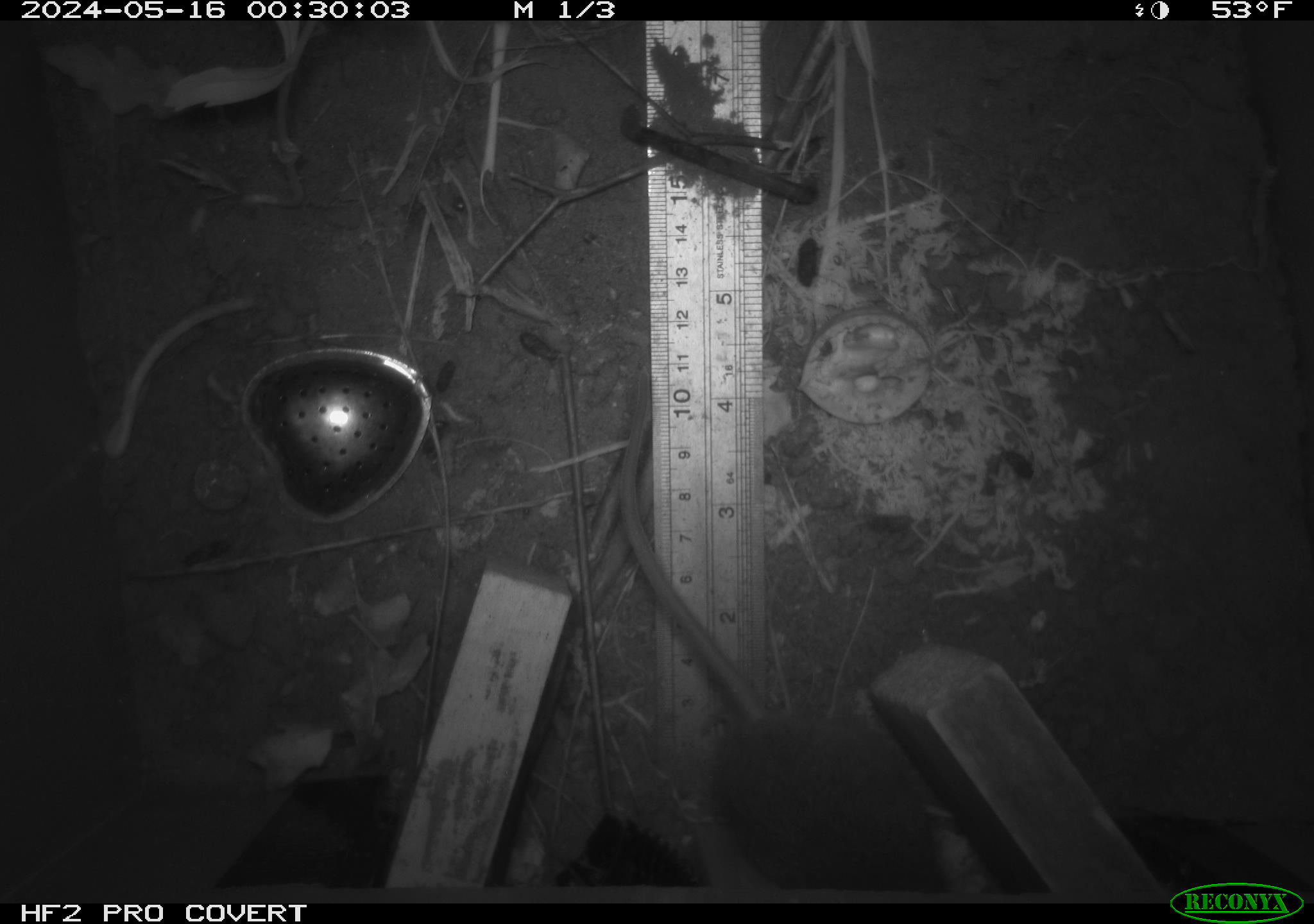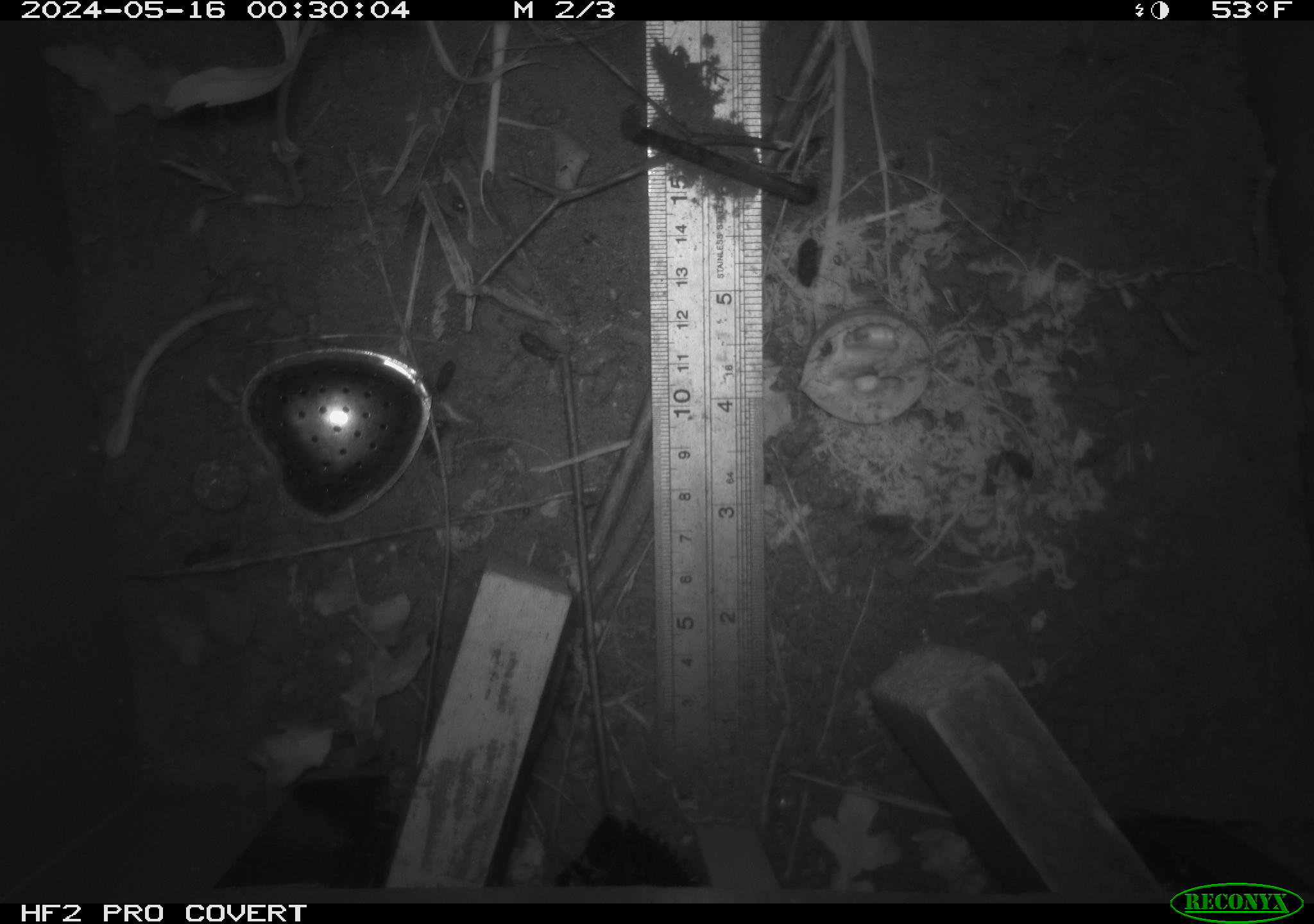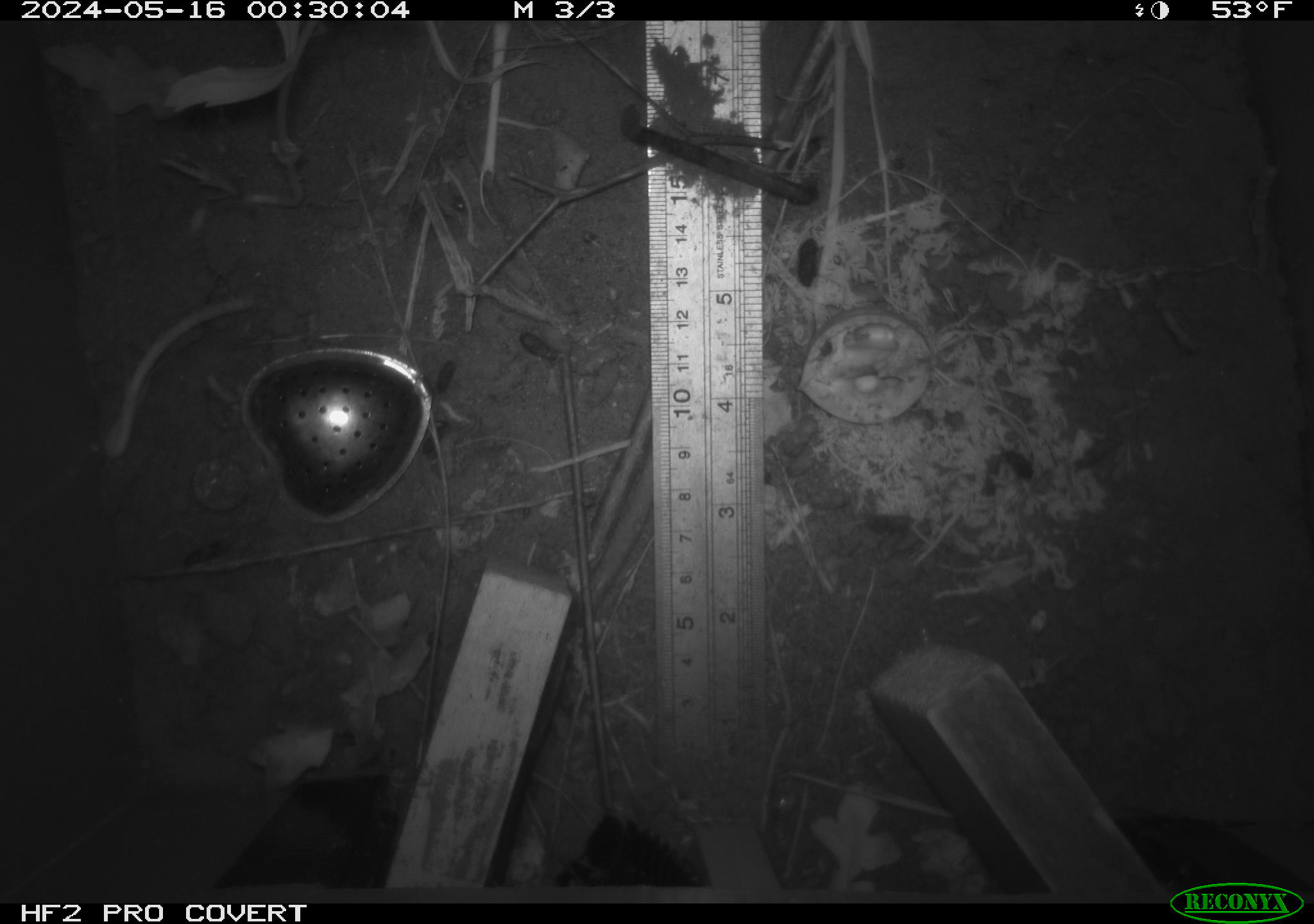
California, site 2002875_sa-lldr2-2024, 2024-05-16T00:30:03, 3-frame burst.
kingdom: Animalia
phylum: Chordata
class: Mammalia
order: Rodentia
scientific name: Rodentia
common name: rodent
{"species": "rodent (Rodentia)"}